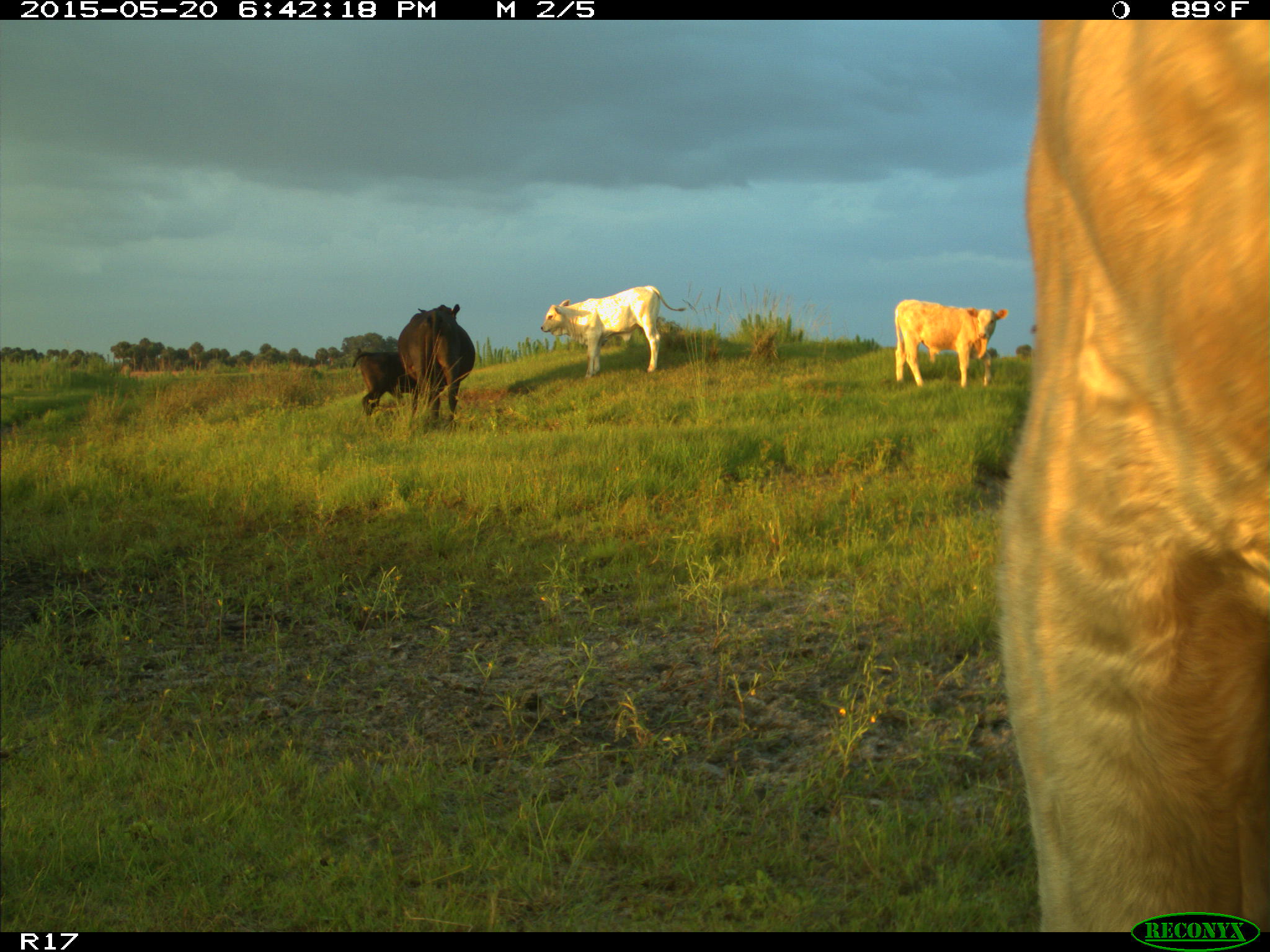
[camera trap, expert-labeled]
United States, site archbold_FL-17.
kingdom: Animalia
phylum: Chordata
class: Mammalia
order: Artiodactyla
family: Bovidae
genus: Bos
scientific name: Bos taurus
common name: domestic cow